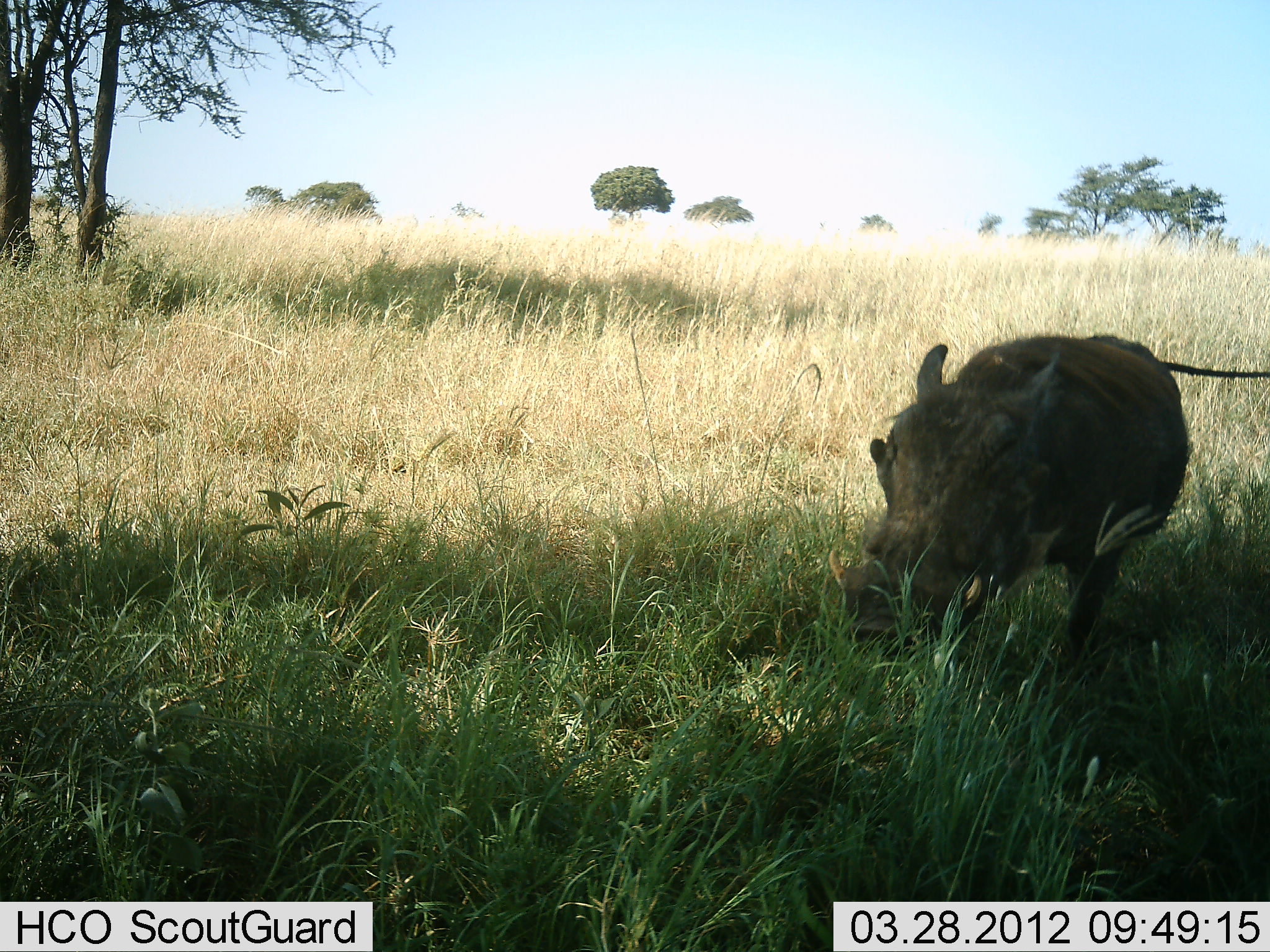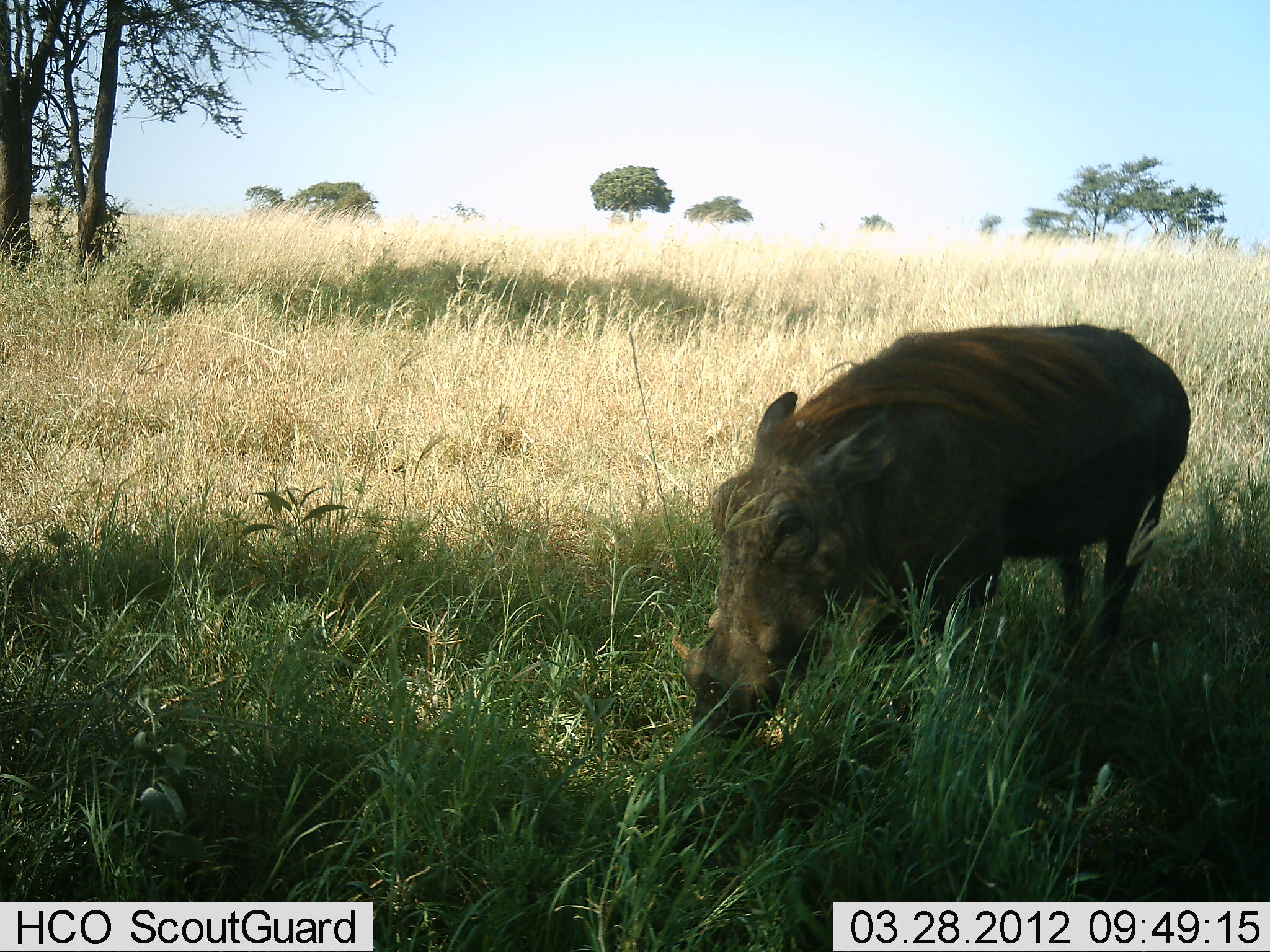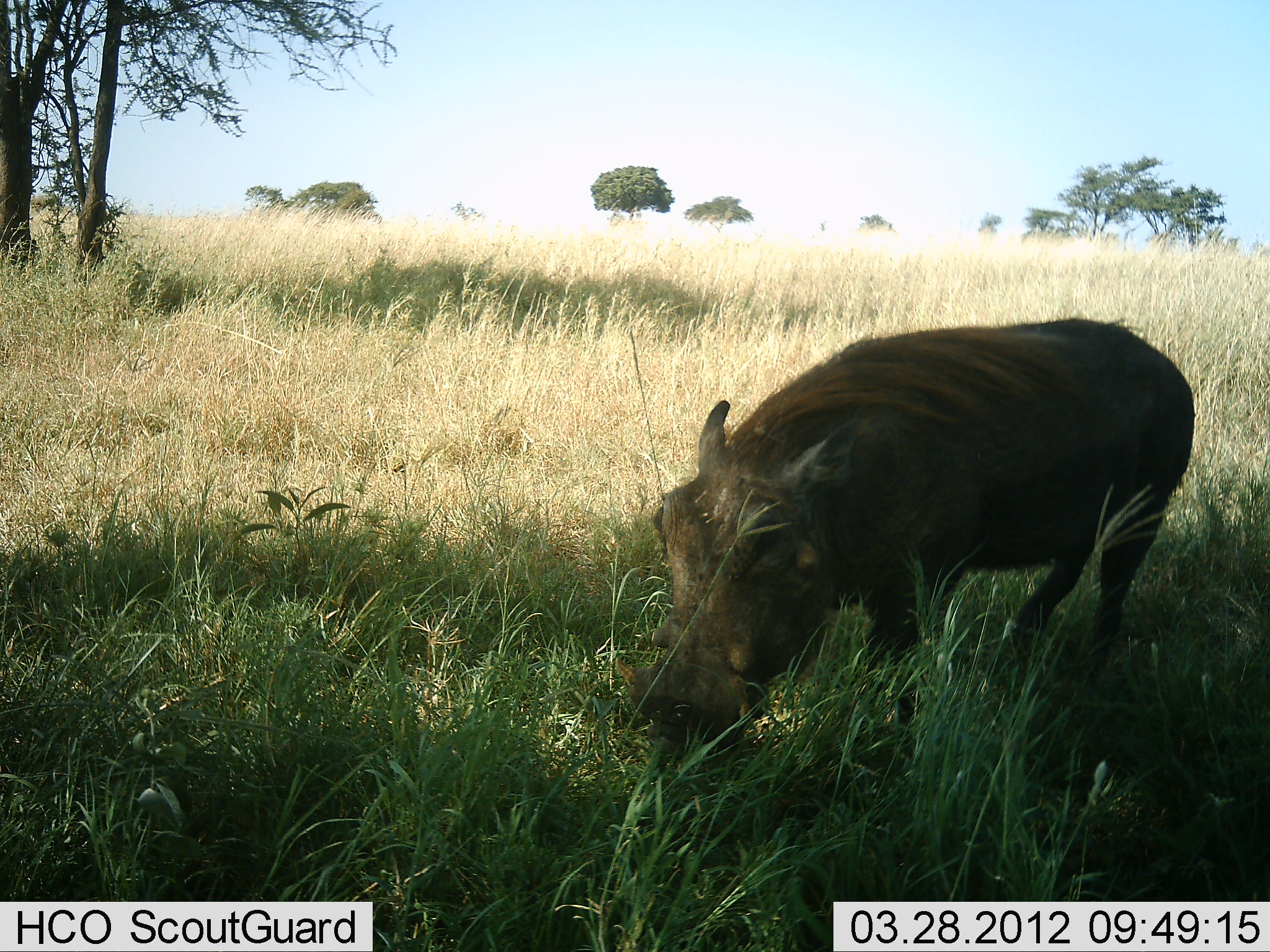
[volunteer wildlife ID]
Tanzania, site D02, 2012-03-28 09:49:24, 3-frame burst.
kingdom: Animalia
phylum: Chordata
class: Mammalia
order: Artiodactyla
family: Suidae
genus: Phacochoerus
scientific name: Phacochoerus africanus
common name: warthog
Warthog (Phacochoerus africanus), count 1. Behavior (volunteer vote fractions): standing 8%, resting 0%, moving 85%, interacting 0%. Young present (vote fraction): 0%. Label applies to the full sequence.